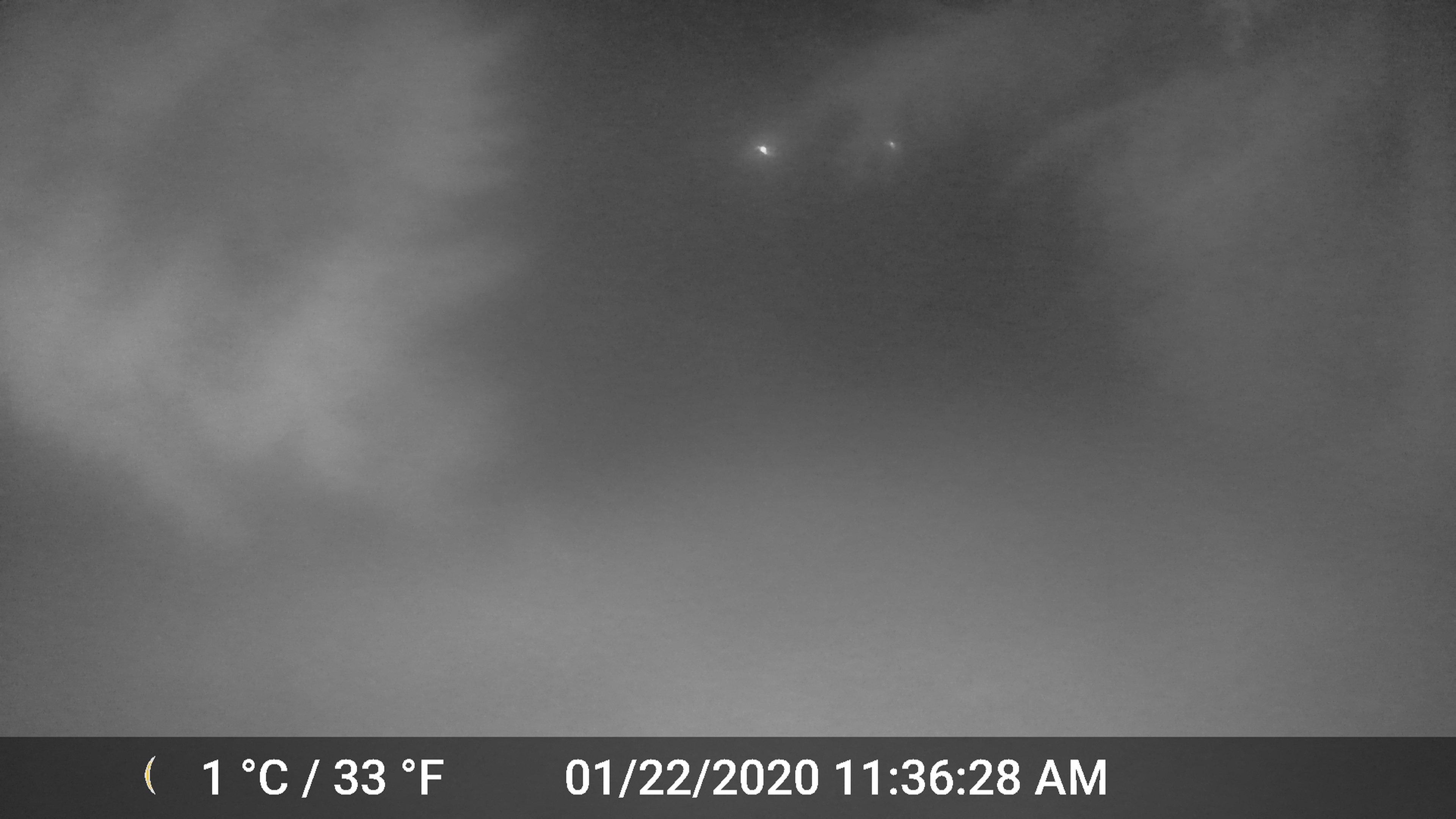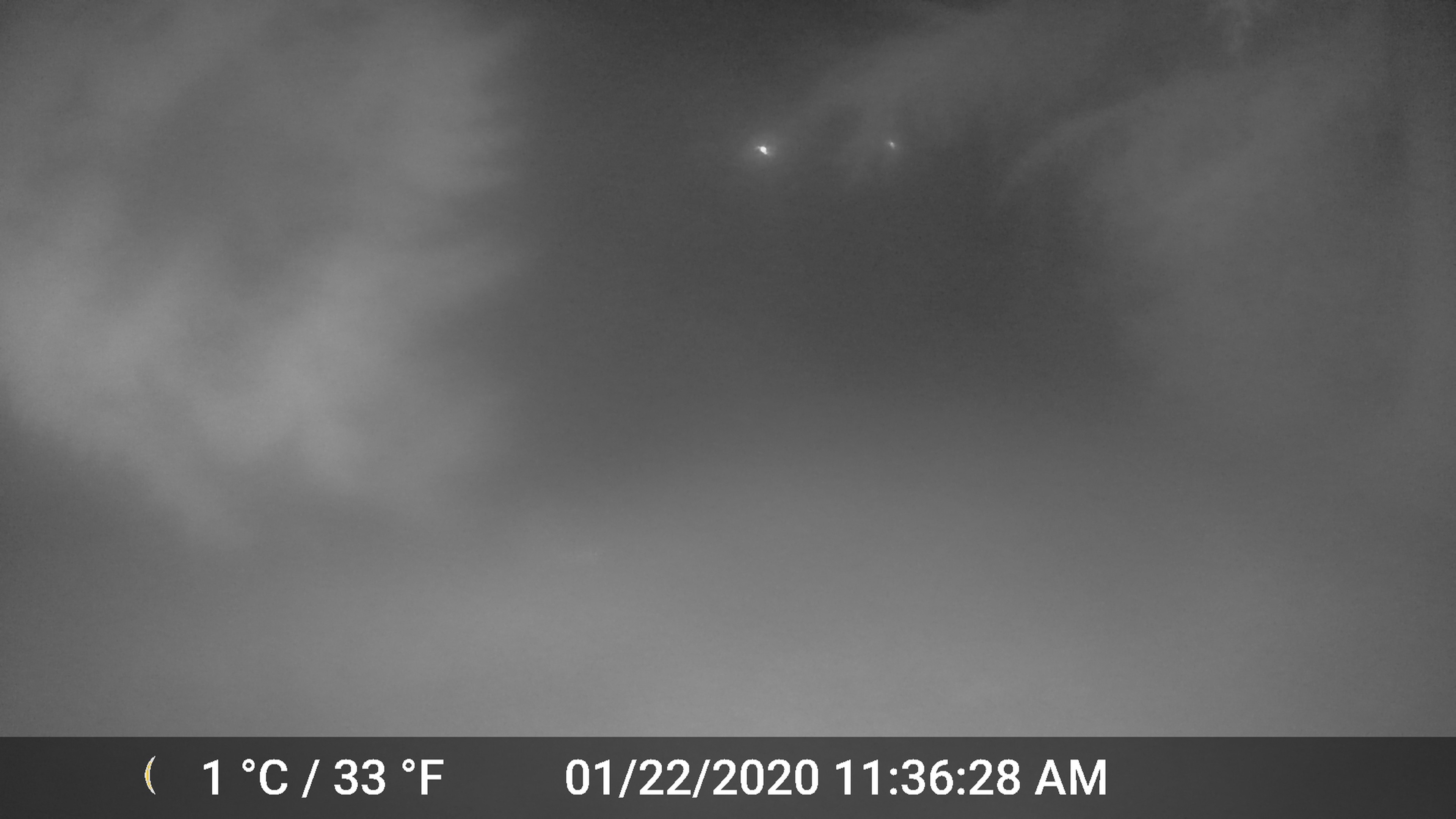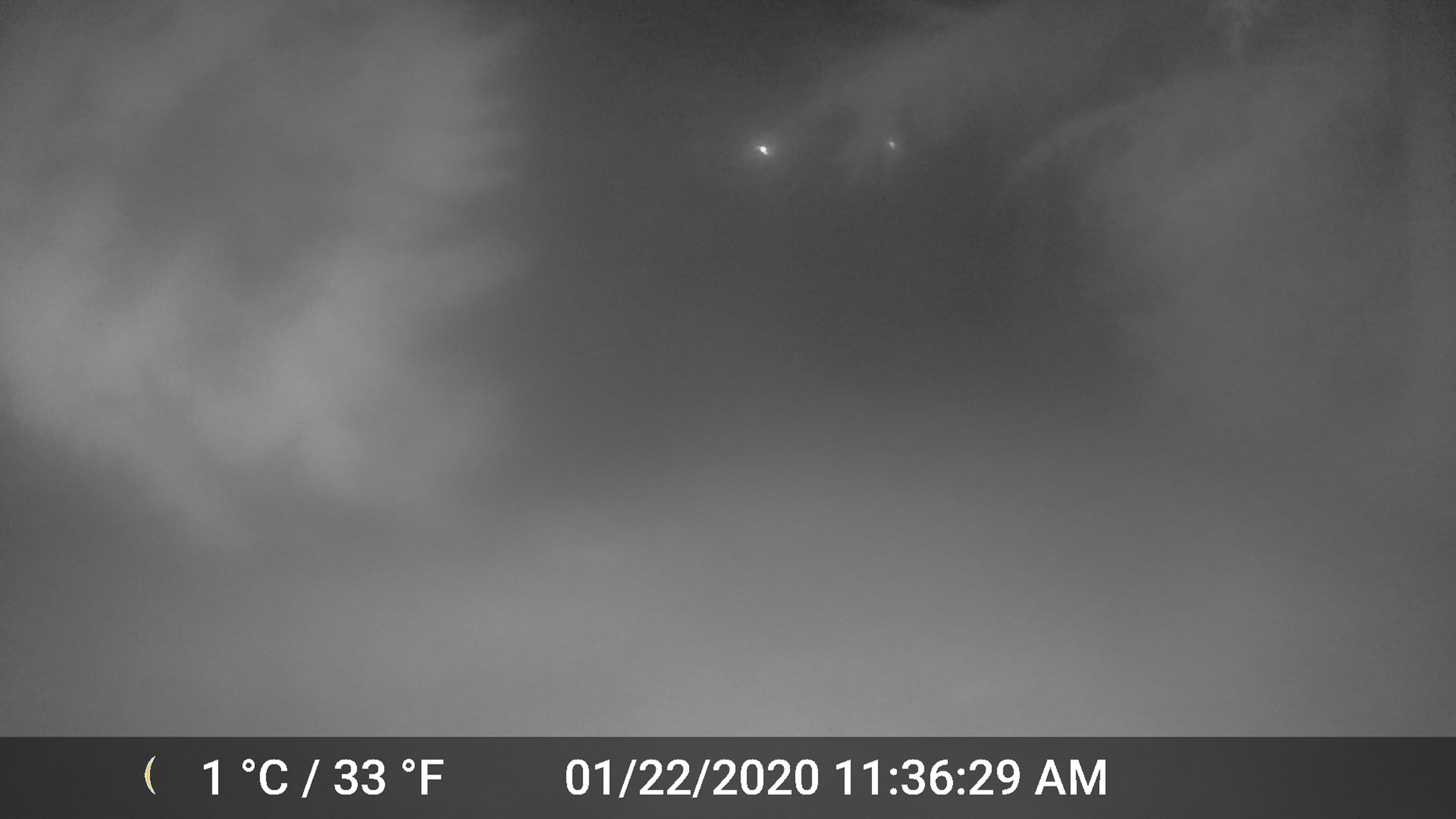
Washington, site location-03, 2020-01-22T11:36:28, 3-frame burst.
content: unidentified animal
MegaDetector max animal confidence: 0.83